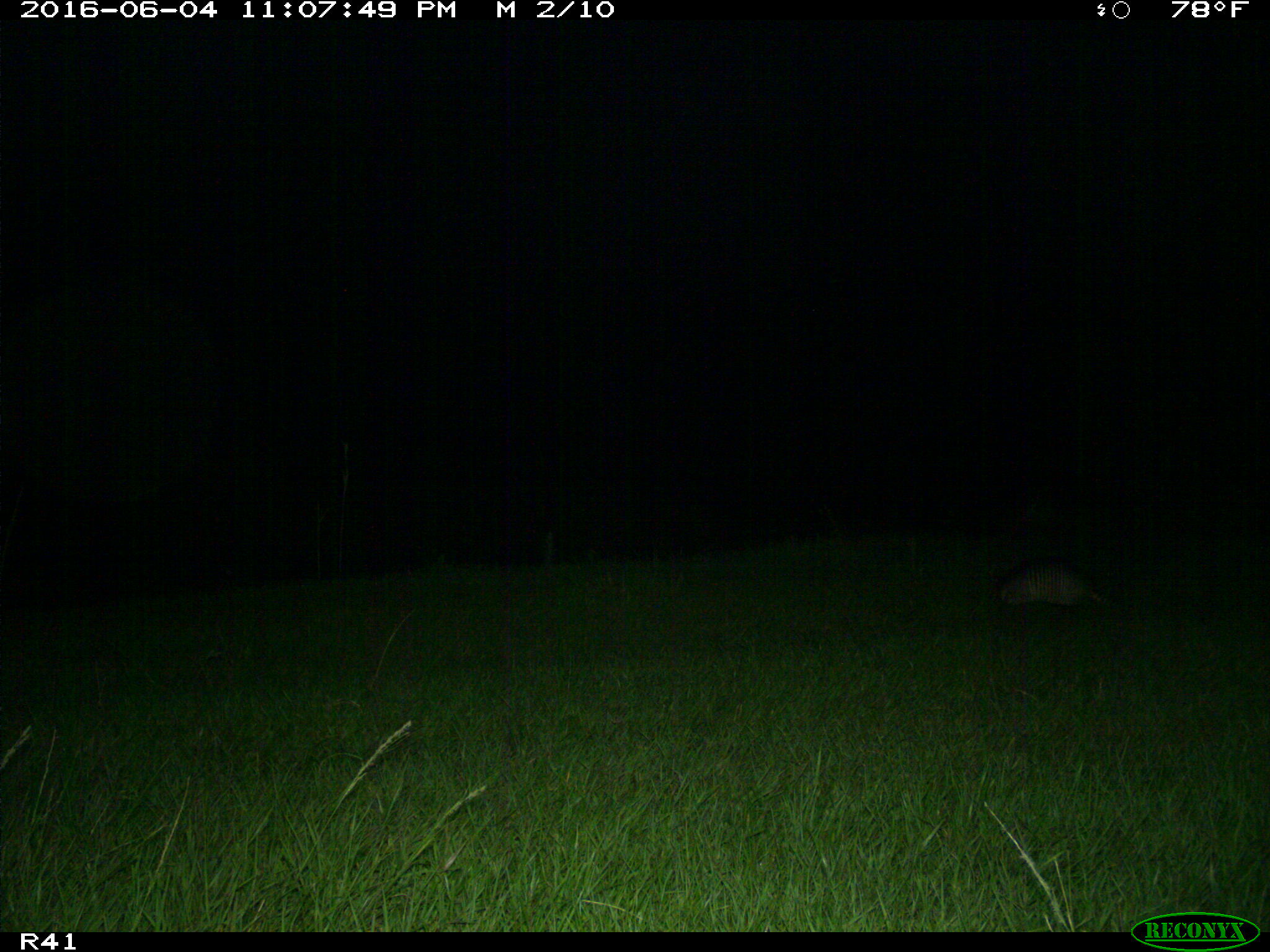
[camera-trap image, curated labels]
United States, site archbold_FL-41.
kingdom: Animalia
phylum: Chordata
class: Mammalia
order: Cingulata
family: Dasypodidae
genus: Dasypus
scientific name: Dasypus novemcinctus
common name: nine-banded armadillo